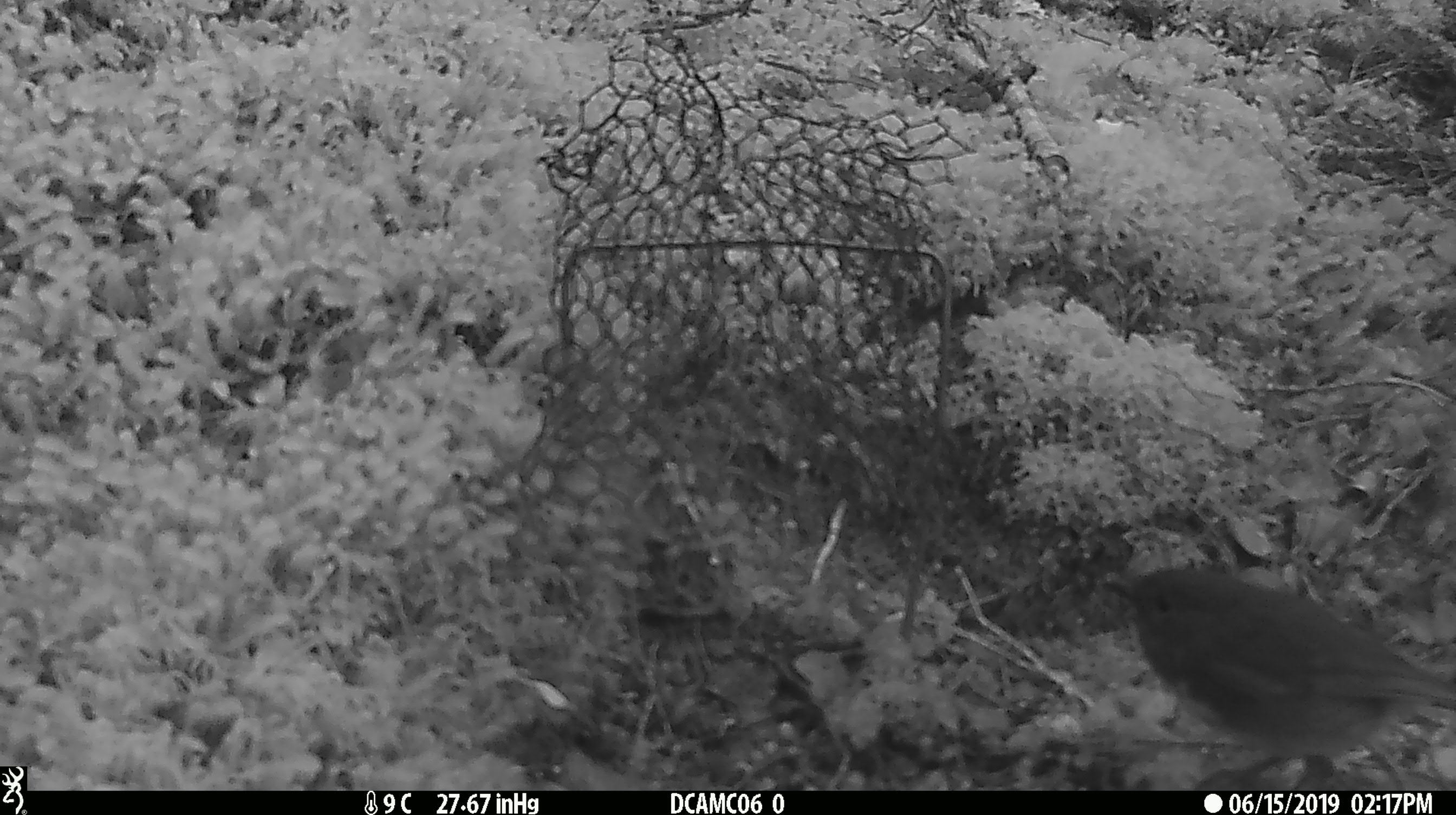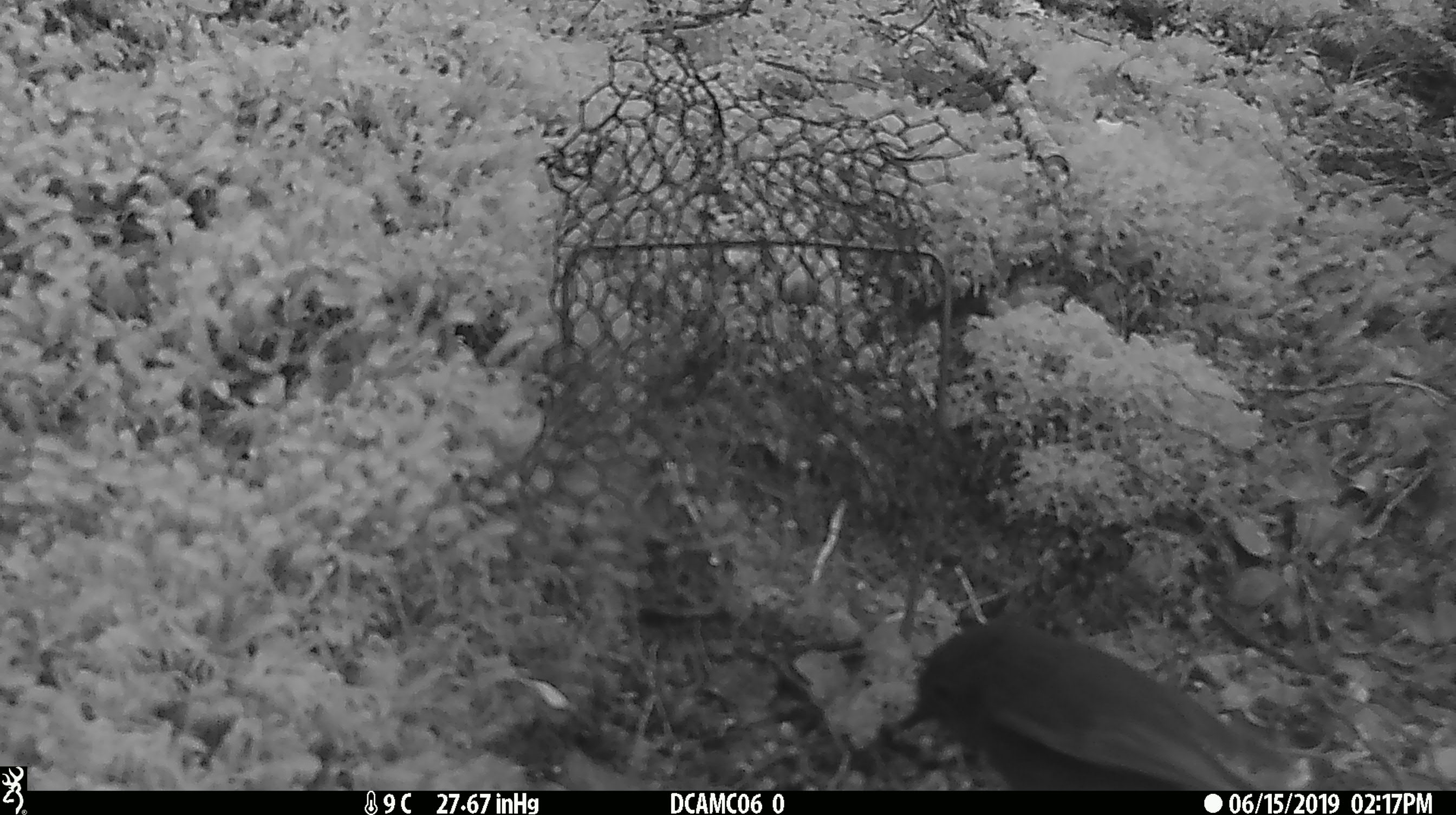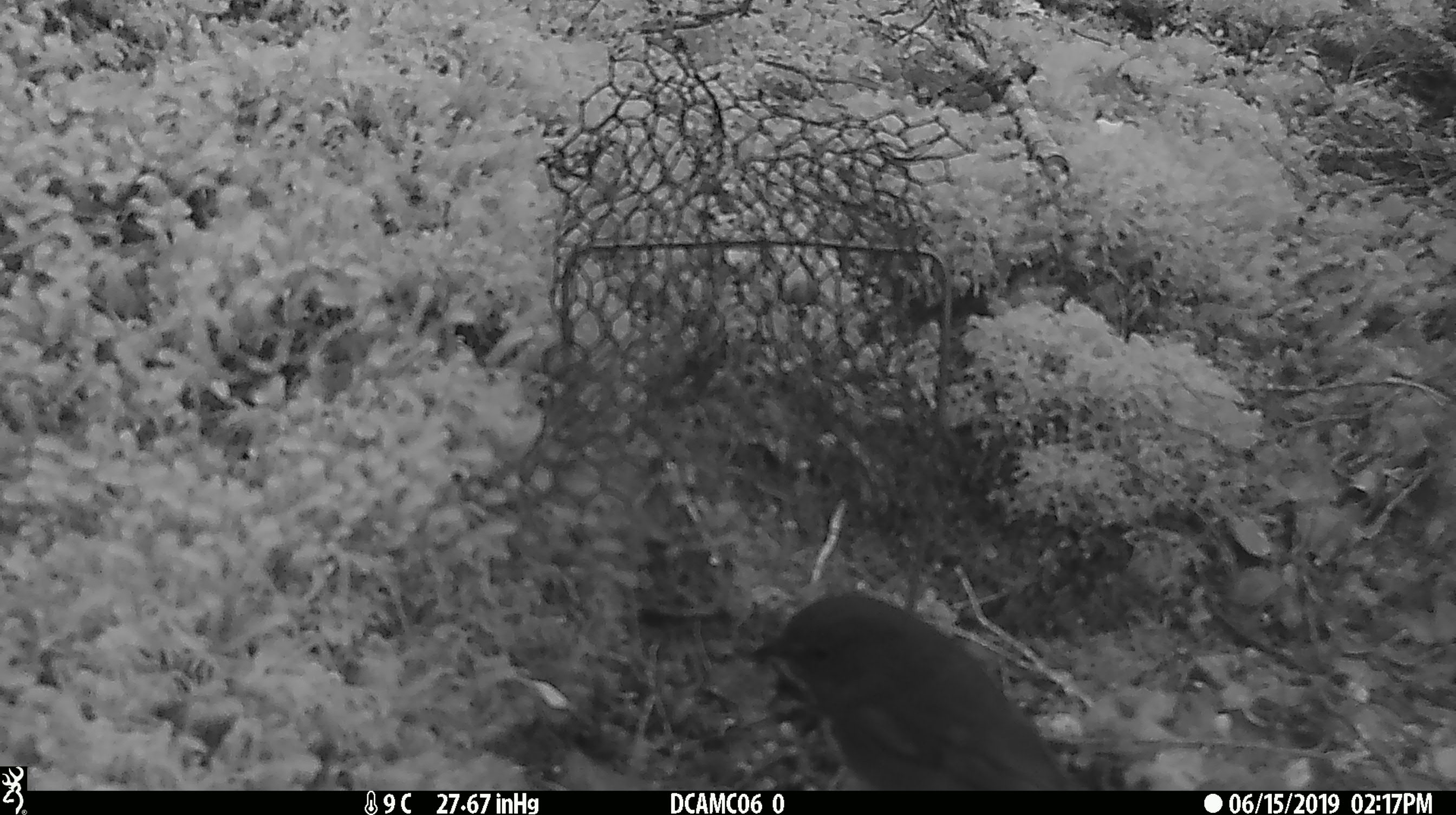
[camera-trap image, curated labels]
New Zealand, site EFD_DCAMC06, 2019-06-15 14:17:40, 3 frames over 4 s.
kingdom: Animalia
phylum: Chordata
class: Aves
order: Passeriformes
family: Petroicidae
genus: Petroica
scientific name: Petroica australis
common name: new zealand robin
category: robin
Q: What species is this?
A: Robin (new zealand robin) (Petroica australis).